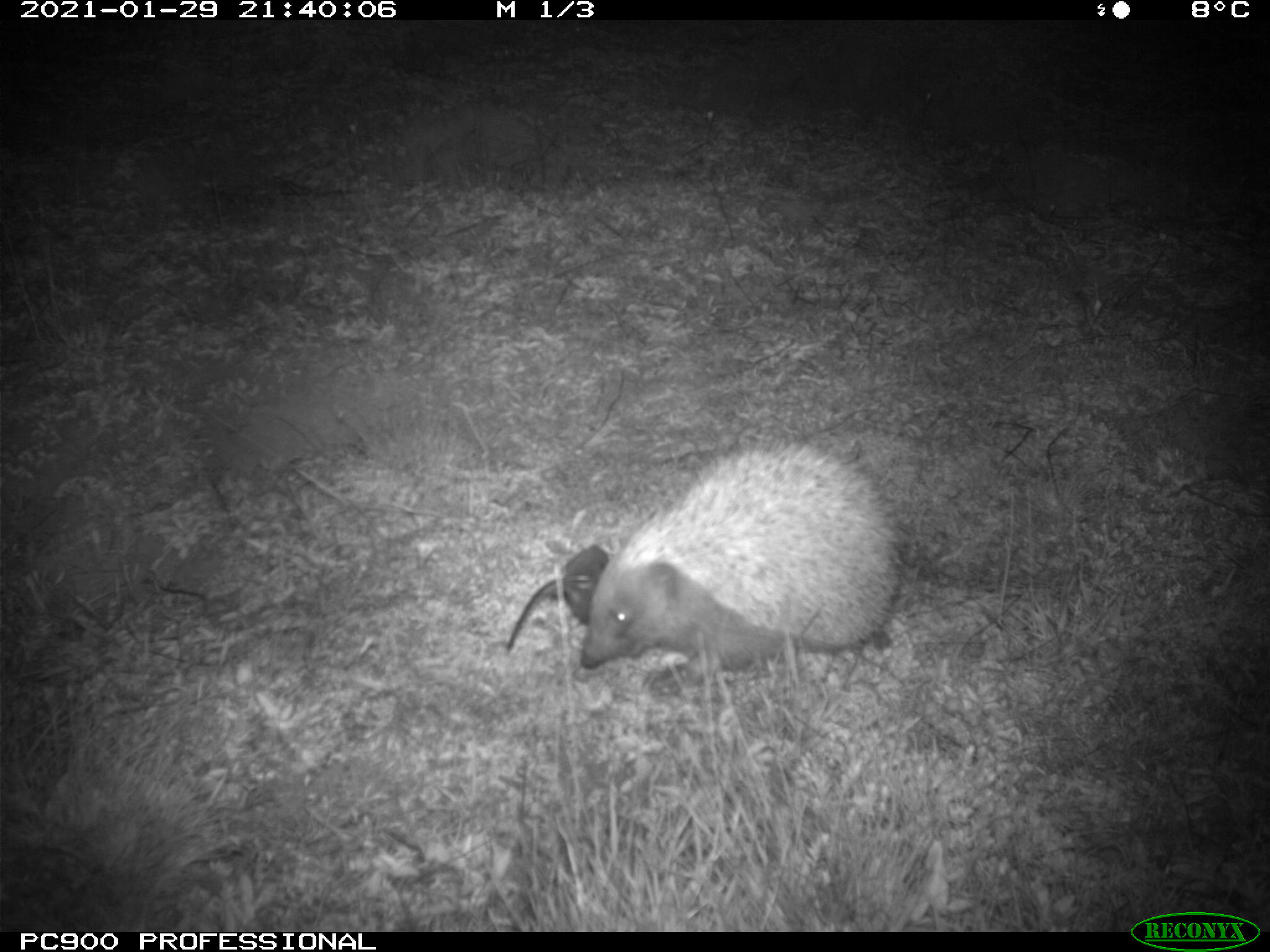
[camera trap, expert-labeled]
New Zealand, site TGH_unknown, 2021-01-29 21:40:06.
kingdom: Animalia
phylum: Chordata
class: Mammalia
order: Eulipotyphla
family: Erinaceidae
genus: Erinaceus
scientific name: Erinaceus europaeus europaeus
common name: european hedgehog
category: hedgehog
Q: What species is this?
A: Hedgehog (european hedgehog) (Erinaceus europaeus europaeus).